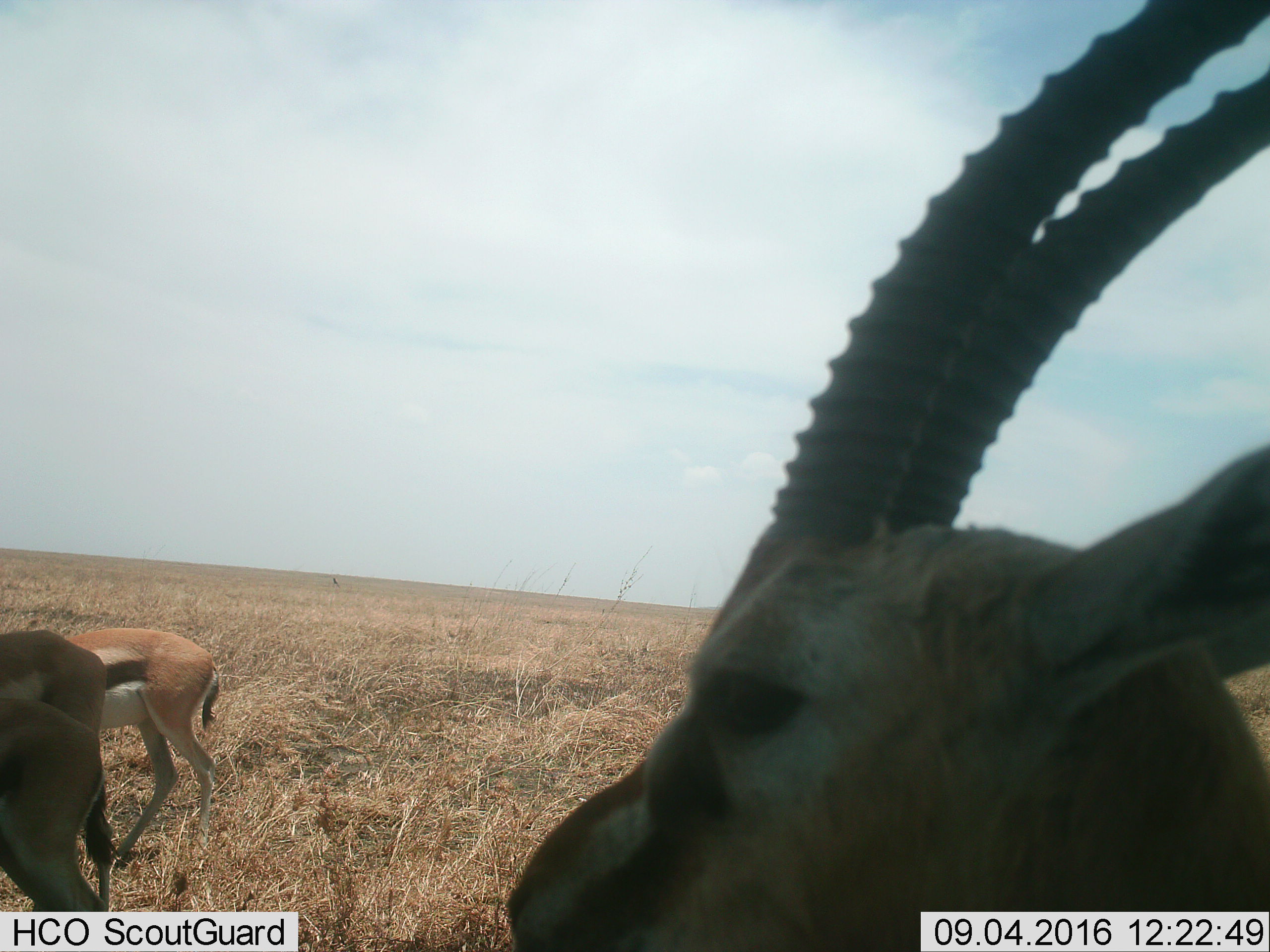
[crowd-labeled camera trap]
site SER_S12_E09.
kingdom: Animalia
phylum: Chordata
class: Mammalia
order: Artiodactyla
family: Bovidae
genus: Eudorcas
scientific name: Eudorcas thomsonii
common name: thomson's gazelle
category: gazellethomsons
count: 4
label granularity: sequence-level